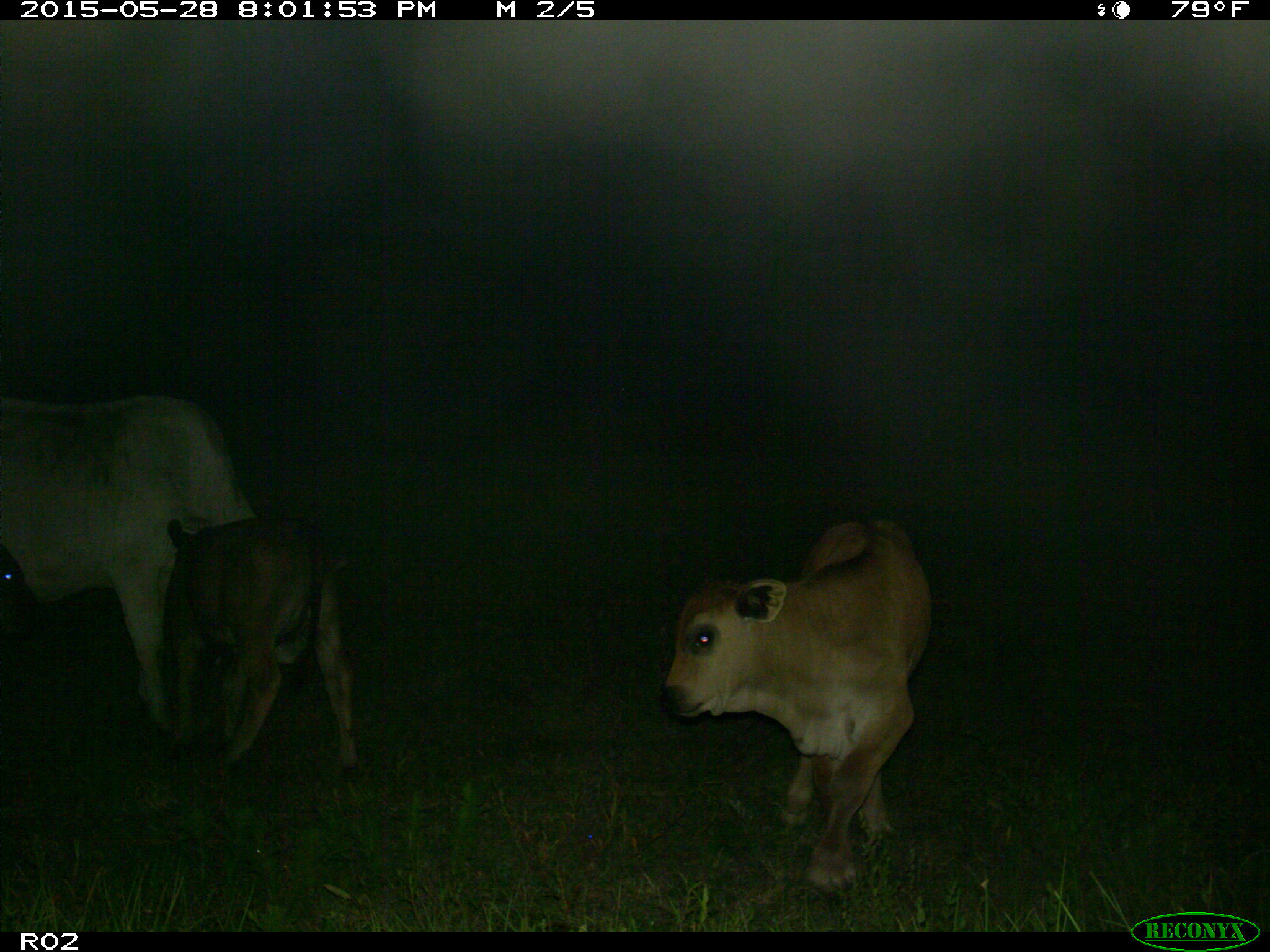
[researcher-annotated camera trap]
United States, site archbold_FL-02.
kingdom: Animalia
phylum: Chordata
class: Mammalia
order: Artiodactyla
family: Bovidae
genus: Bos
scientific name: Bos taurus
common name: domestic cow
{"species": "Bos taurus (domestic cow)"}